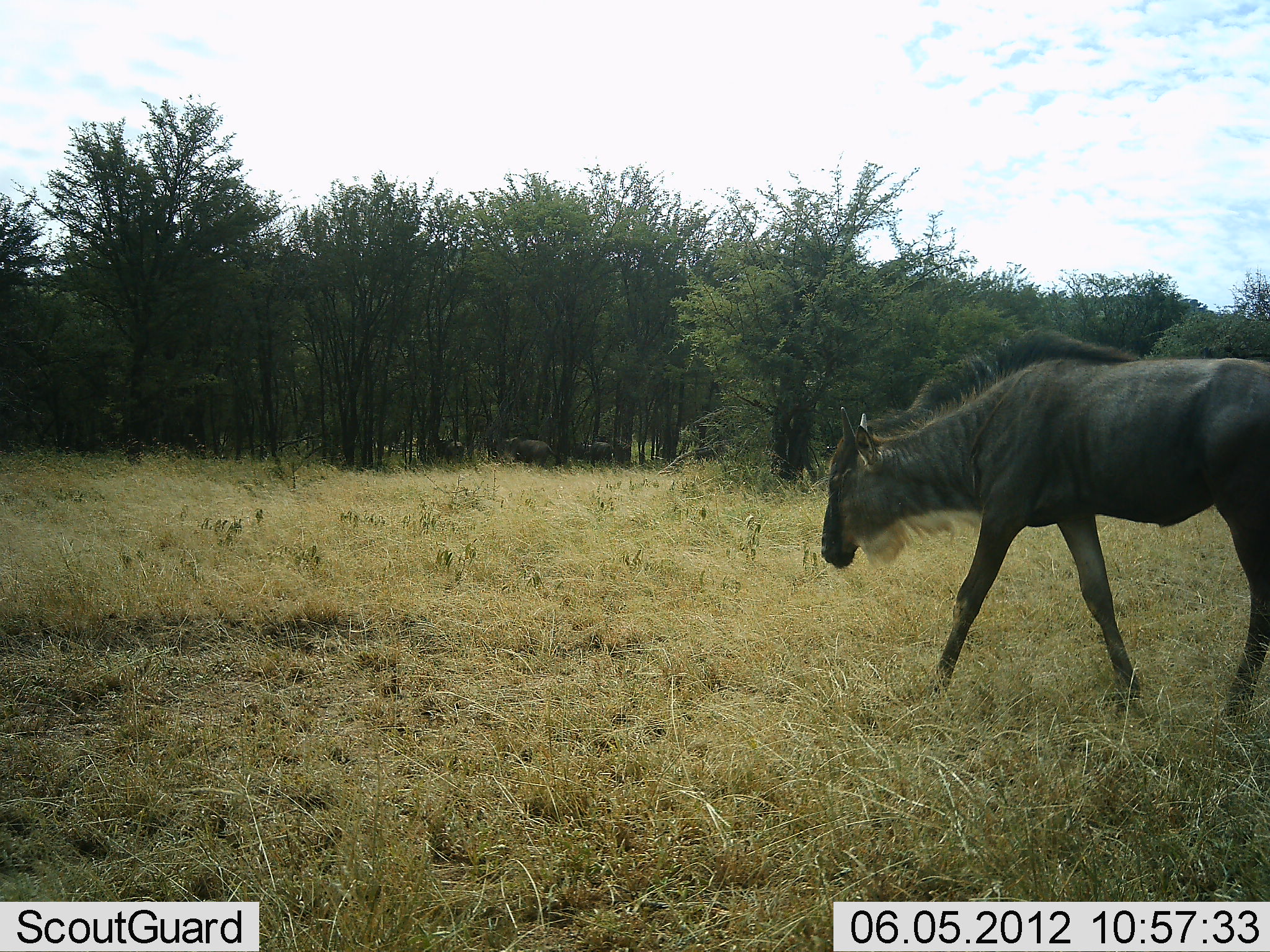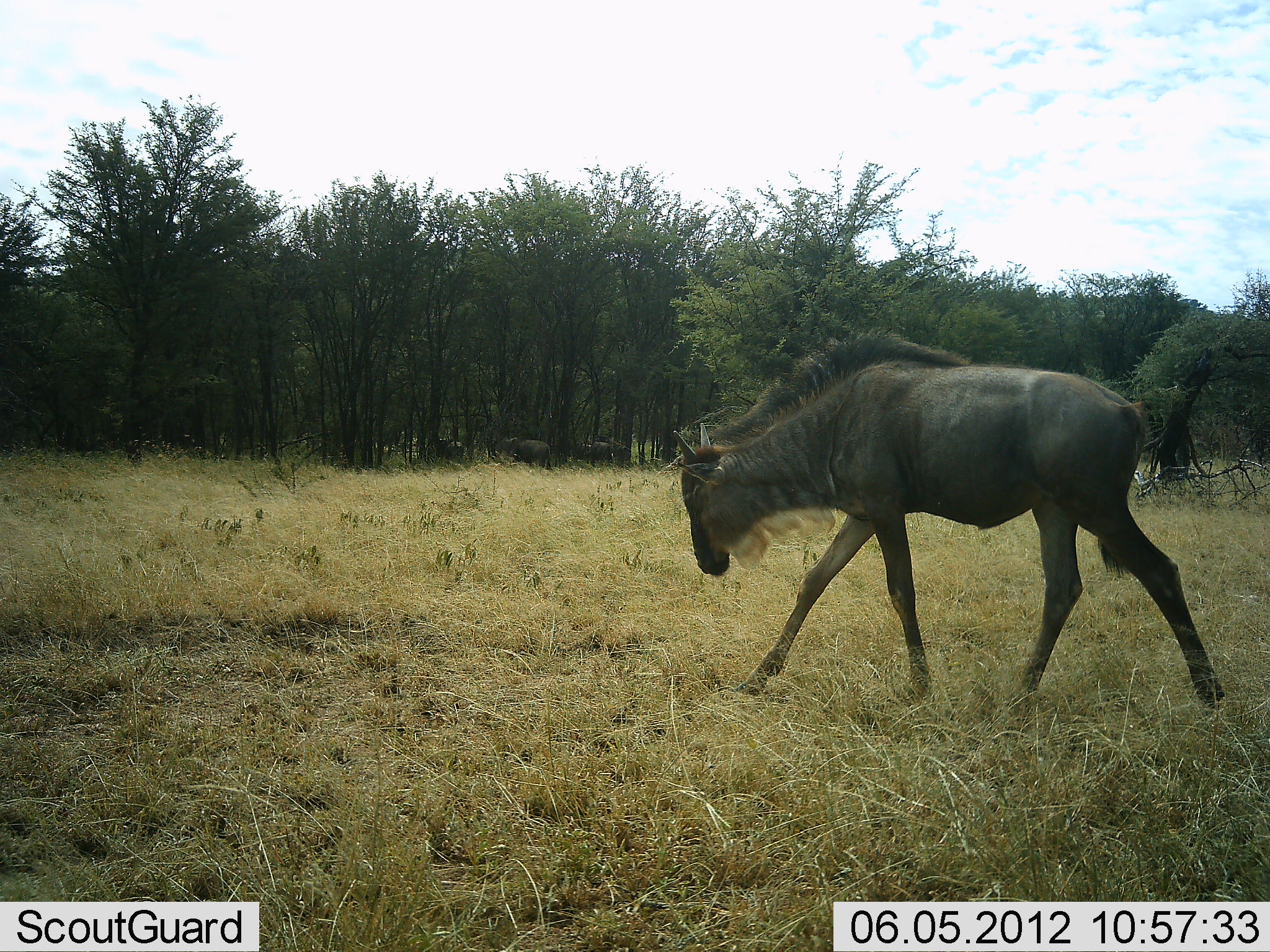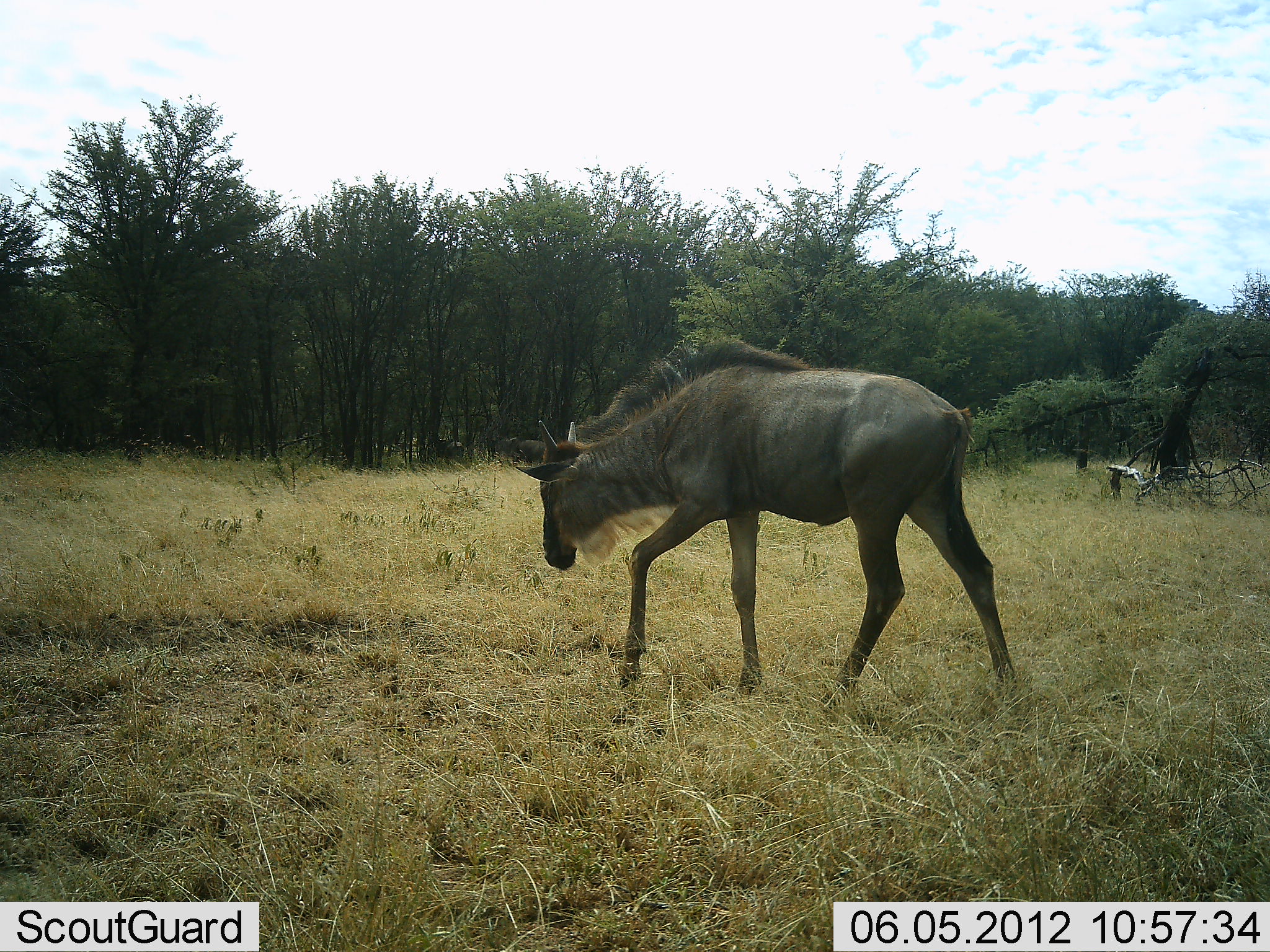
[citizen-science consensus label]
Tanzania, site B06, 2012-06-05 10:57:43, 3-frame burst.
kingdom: Animalia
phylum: Chordata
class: Mammalia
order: Artiodactyla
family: Bovidae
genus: Connochaetes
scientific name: Connochaetes taurinus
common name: blue wildebeest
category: wildebeest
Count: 1.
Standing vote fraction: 18%.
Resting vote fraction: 0%.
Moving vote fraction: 100%.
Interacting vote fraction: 0%.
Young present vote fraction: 27%.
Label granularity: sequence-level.